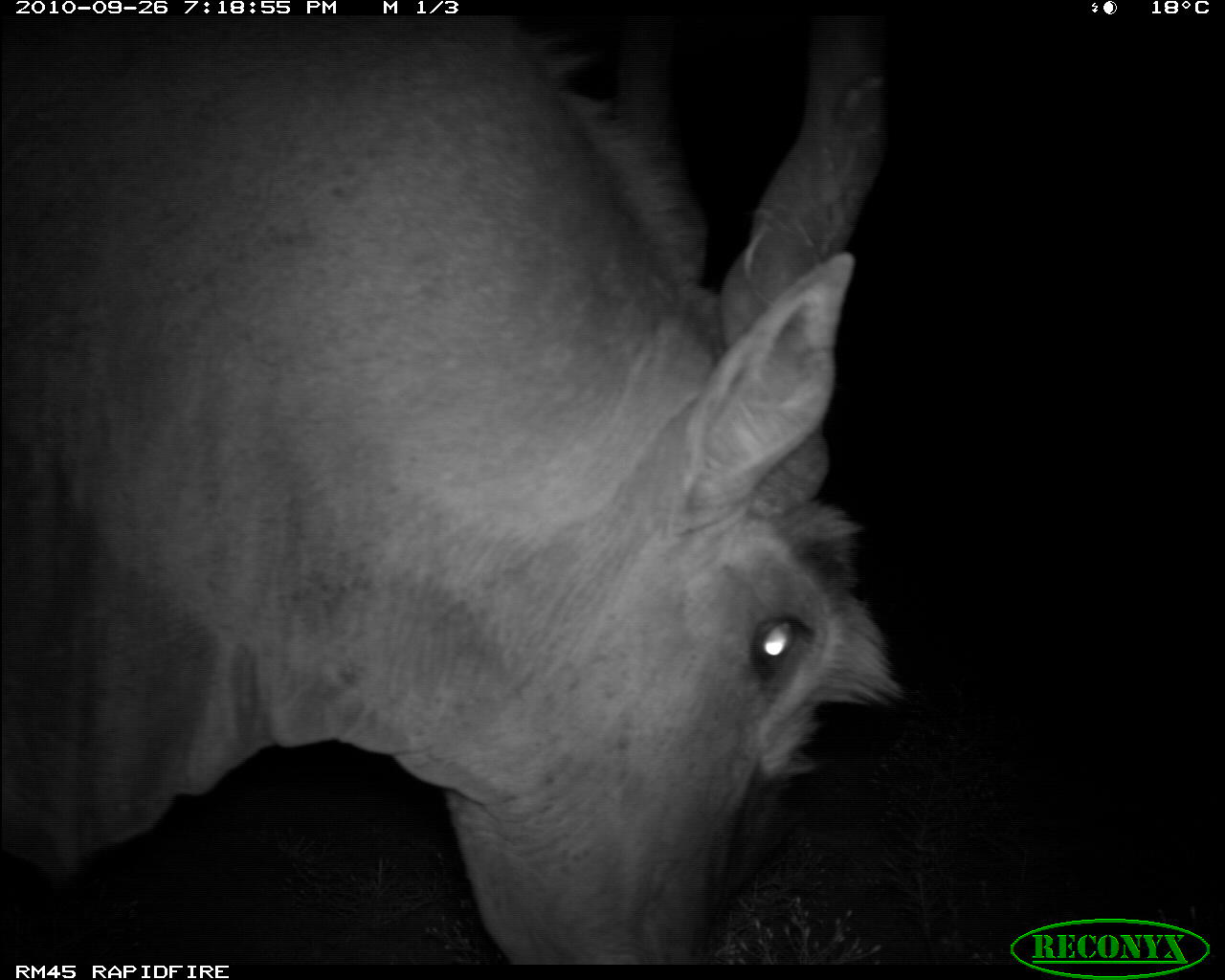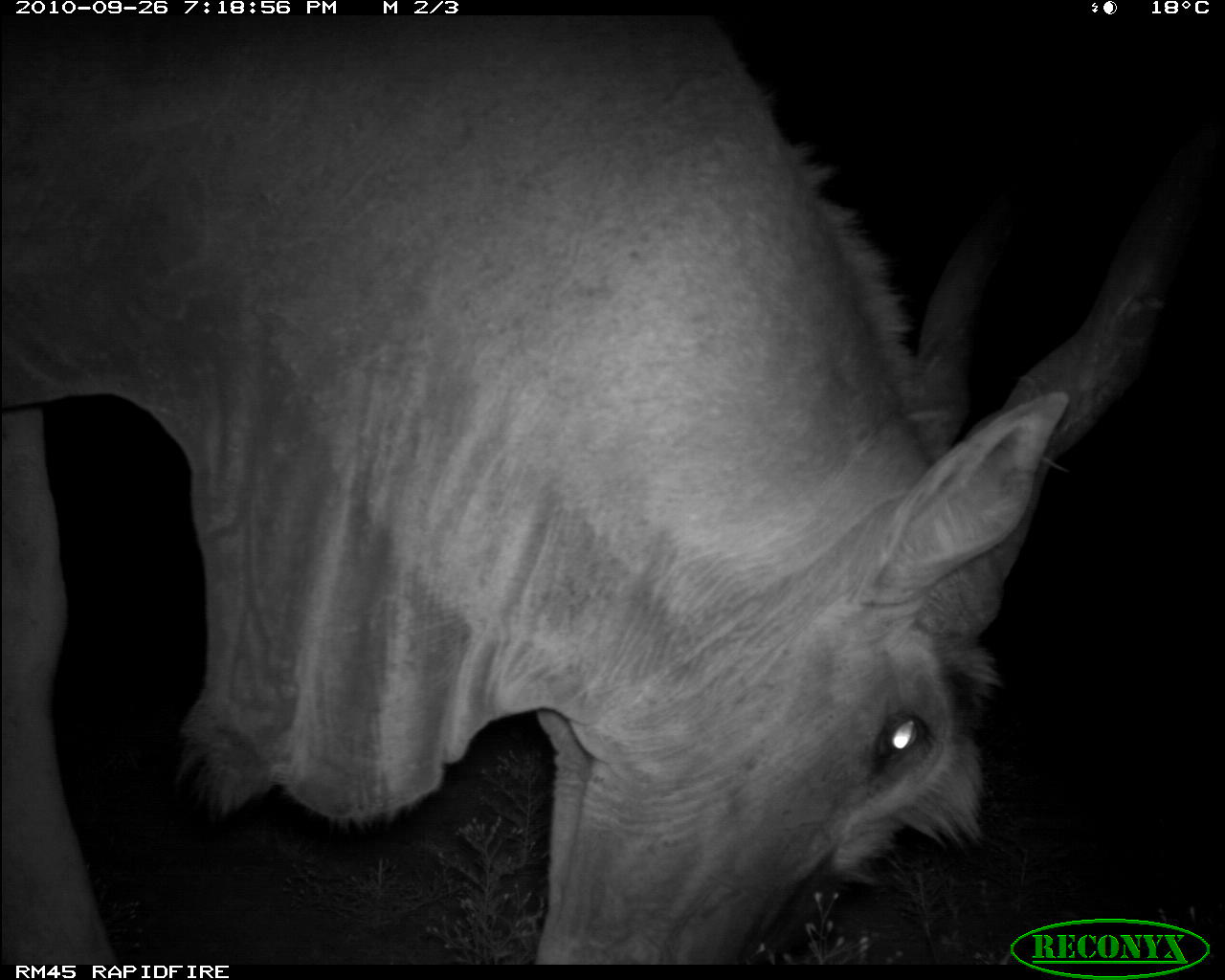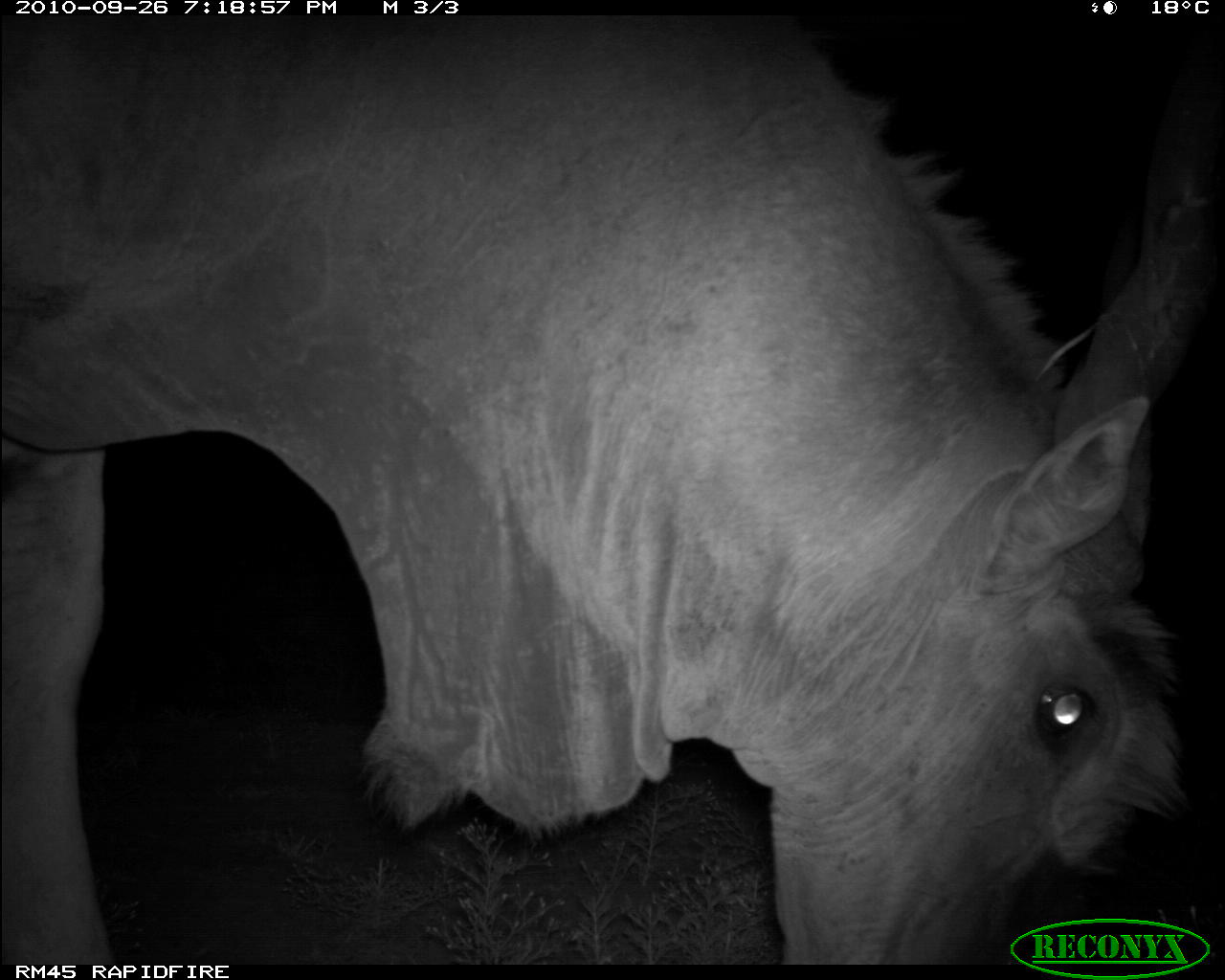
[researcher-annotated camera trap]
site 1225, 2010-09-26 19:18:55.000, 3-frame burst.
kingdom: Animalia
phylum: Chordata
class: Mammalia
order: Artiodactyla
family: Bovidae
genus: Tragelaphus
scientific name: Tragelaphus oryx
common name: eland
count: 1